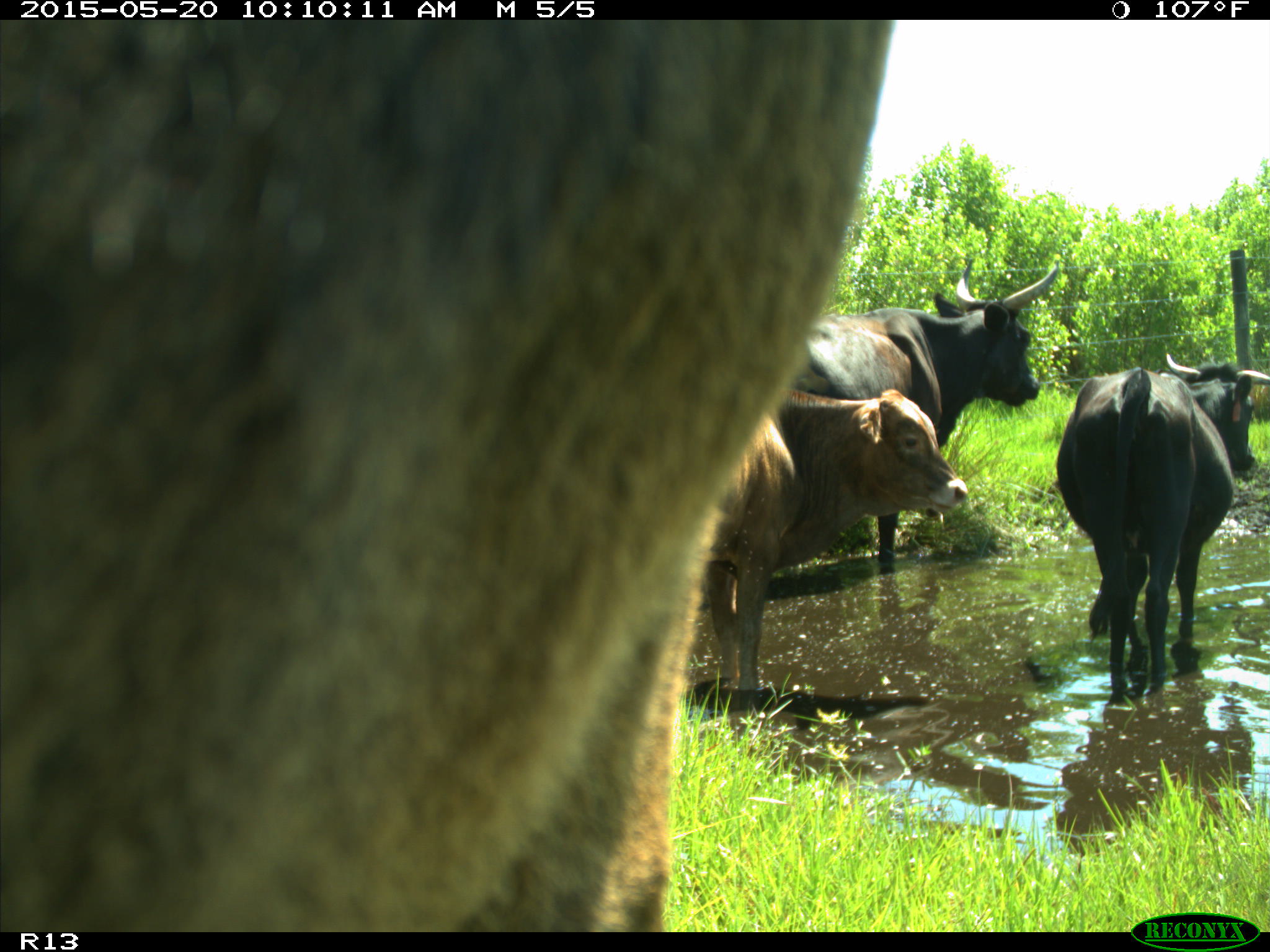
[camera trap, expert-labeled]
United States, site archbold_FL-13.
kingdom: Animalia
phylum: Chordata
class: Mammalia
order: Artiodactyla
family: Bovidae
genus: Bos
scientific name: Bos taurus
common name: domestic cow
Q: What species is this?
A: Bos taurus (domestic cow).